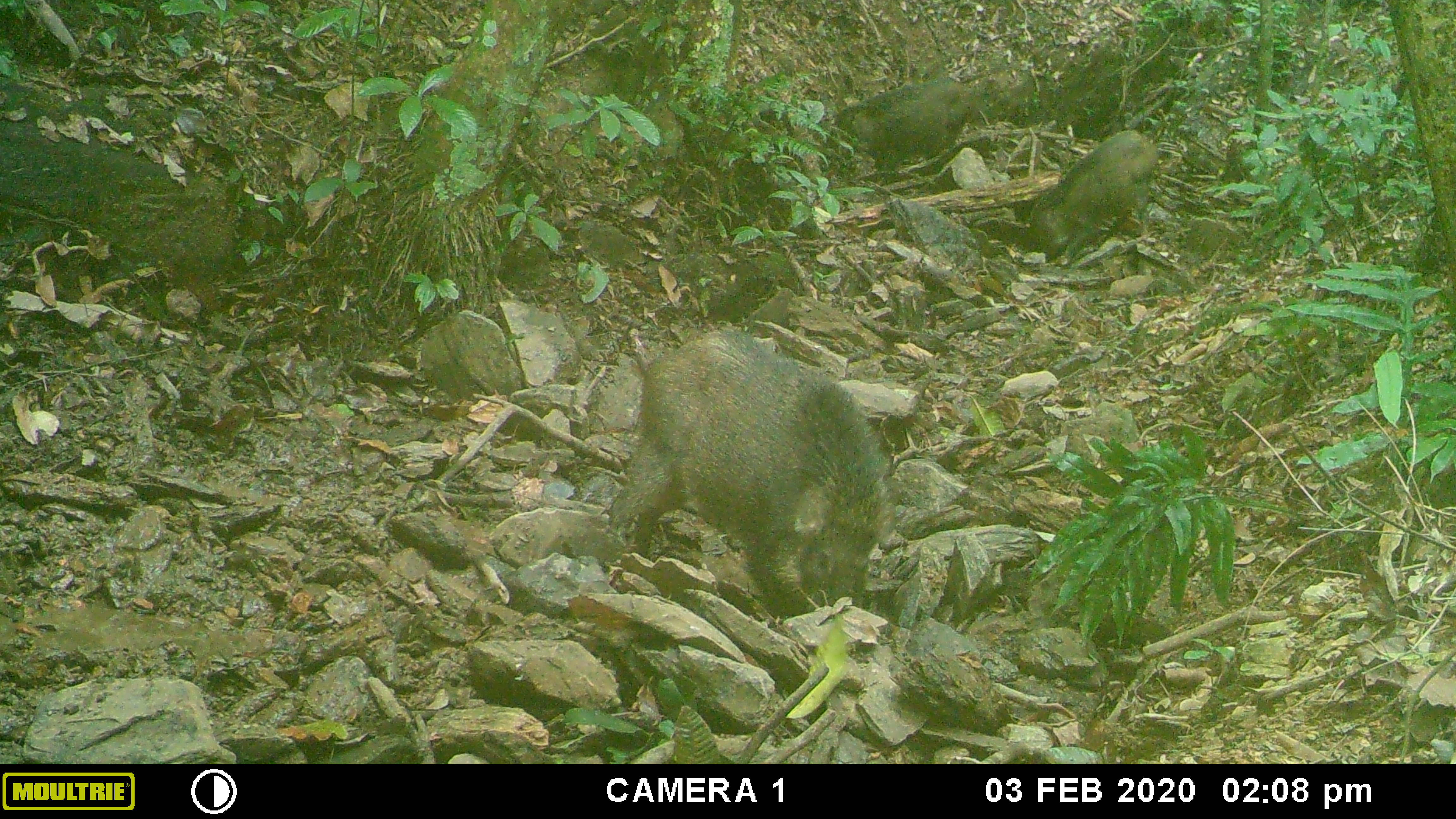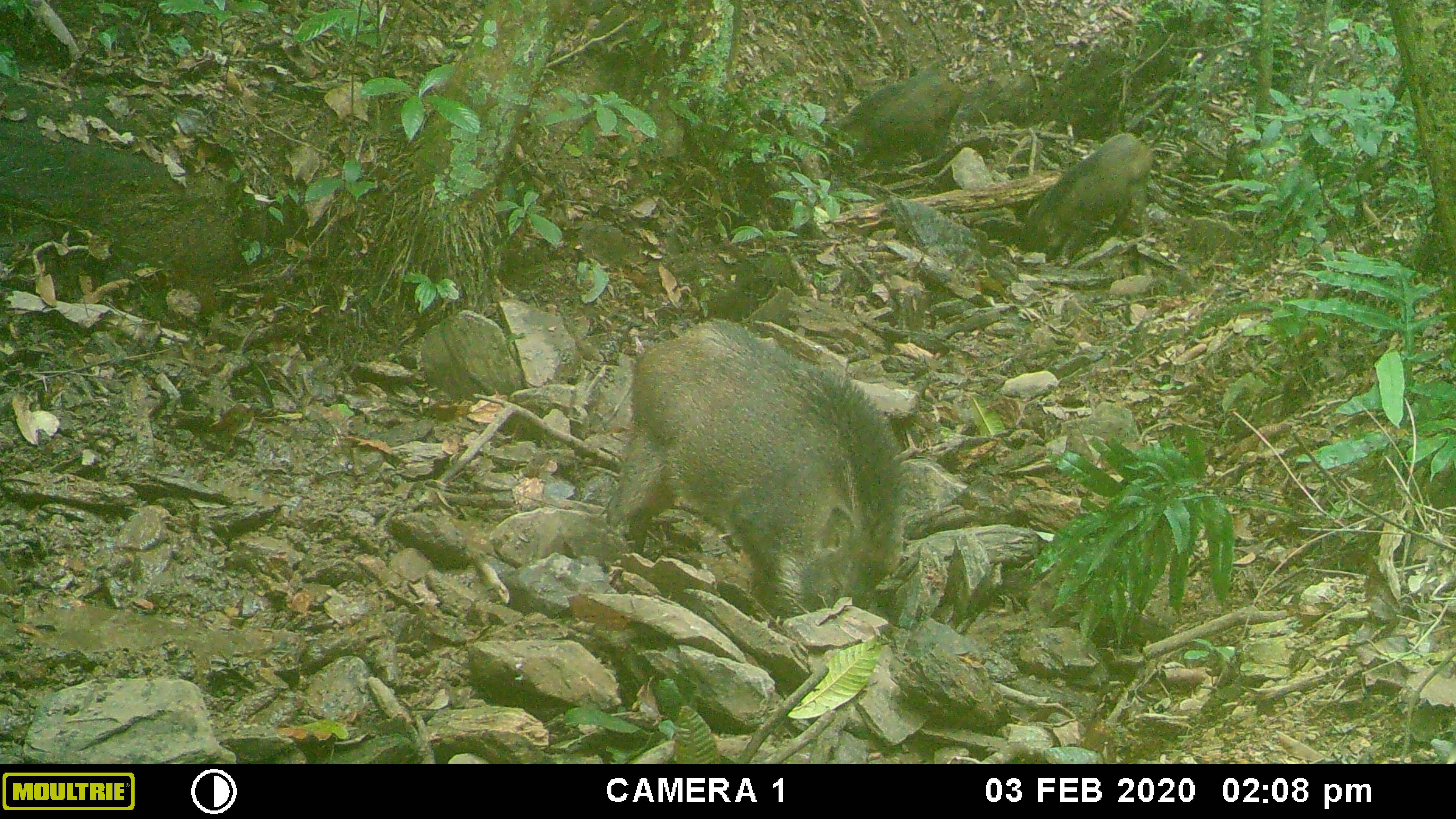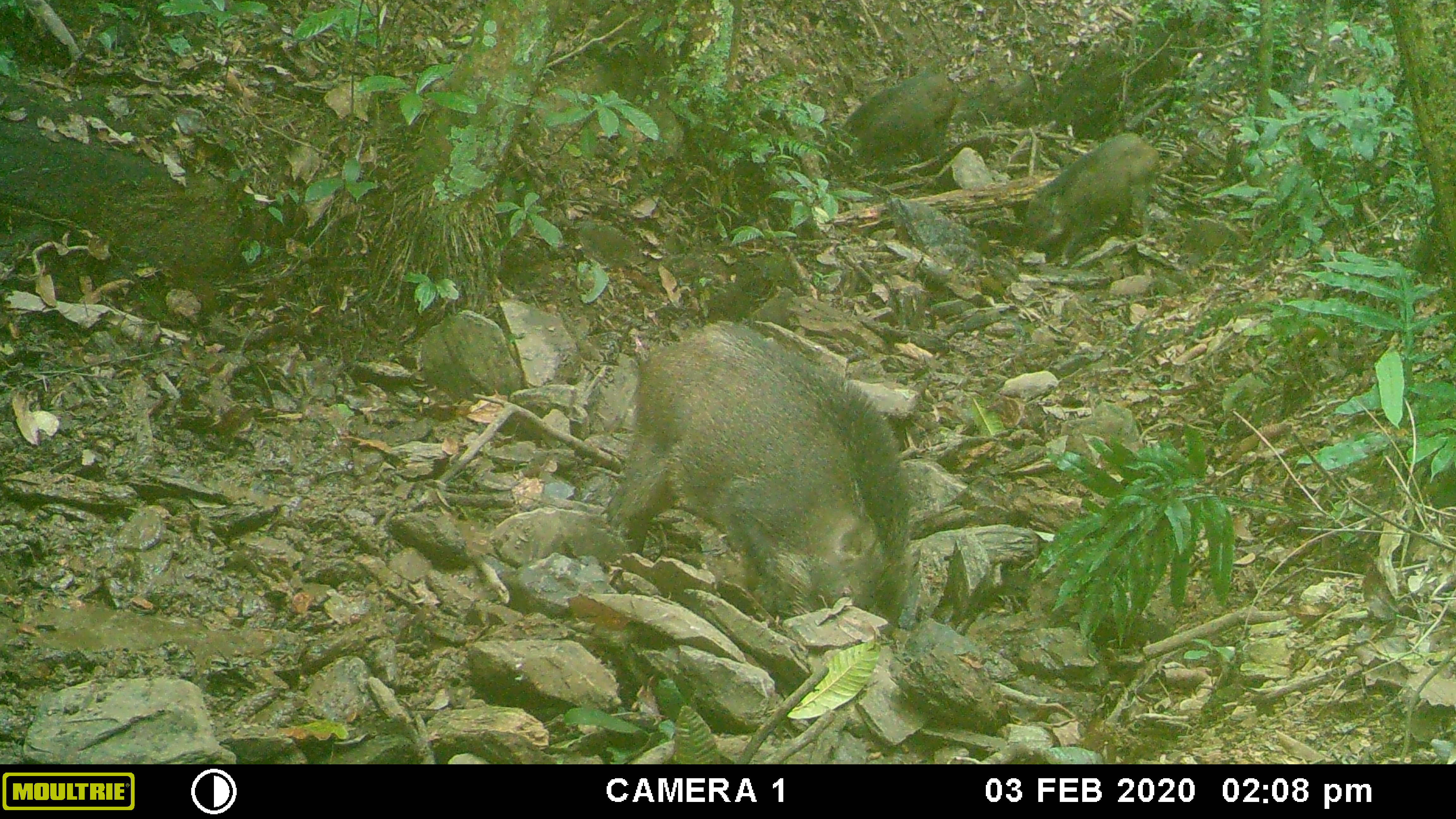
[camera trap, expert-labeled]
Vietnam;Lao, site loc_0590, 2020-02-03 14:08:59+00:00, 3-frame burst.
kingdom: Animalia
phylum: Chordata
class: Mammalia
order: Artiodactyla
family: Suidae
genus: Sus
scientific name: Sus scrofa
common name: eurasian wild pig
Eurasian wild pig (Sus scrofa). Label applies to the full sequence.